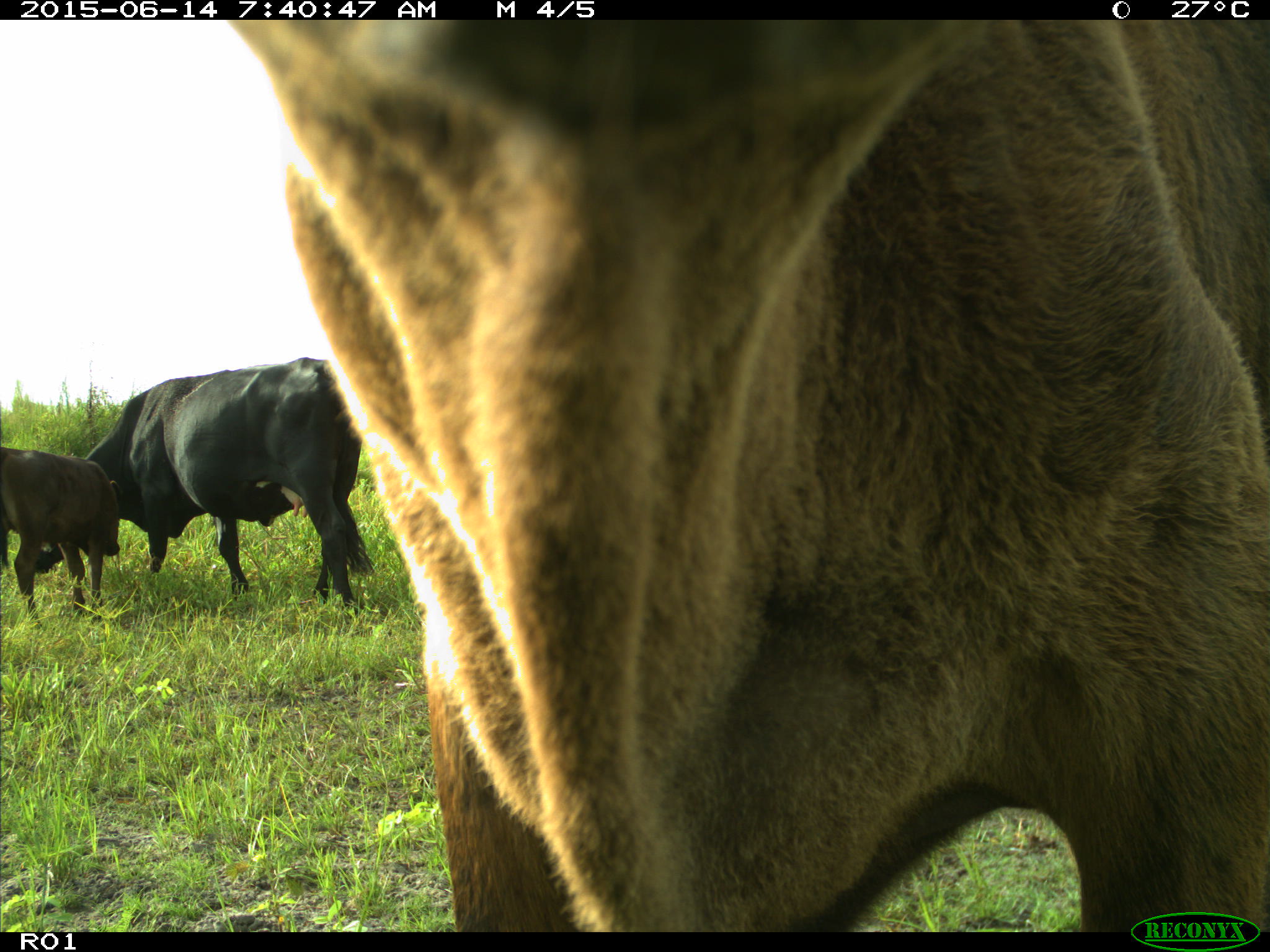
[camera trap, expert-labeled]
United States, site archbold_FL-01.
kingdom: Animalia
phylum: Chordata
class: Mammalia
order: Artiodactyla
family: Bovidae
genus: Bos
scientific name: Bos taurus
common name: domestic cow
Bos taurus (domestic cow).